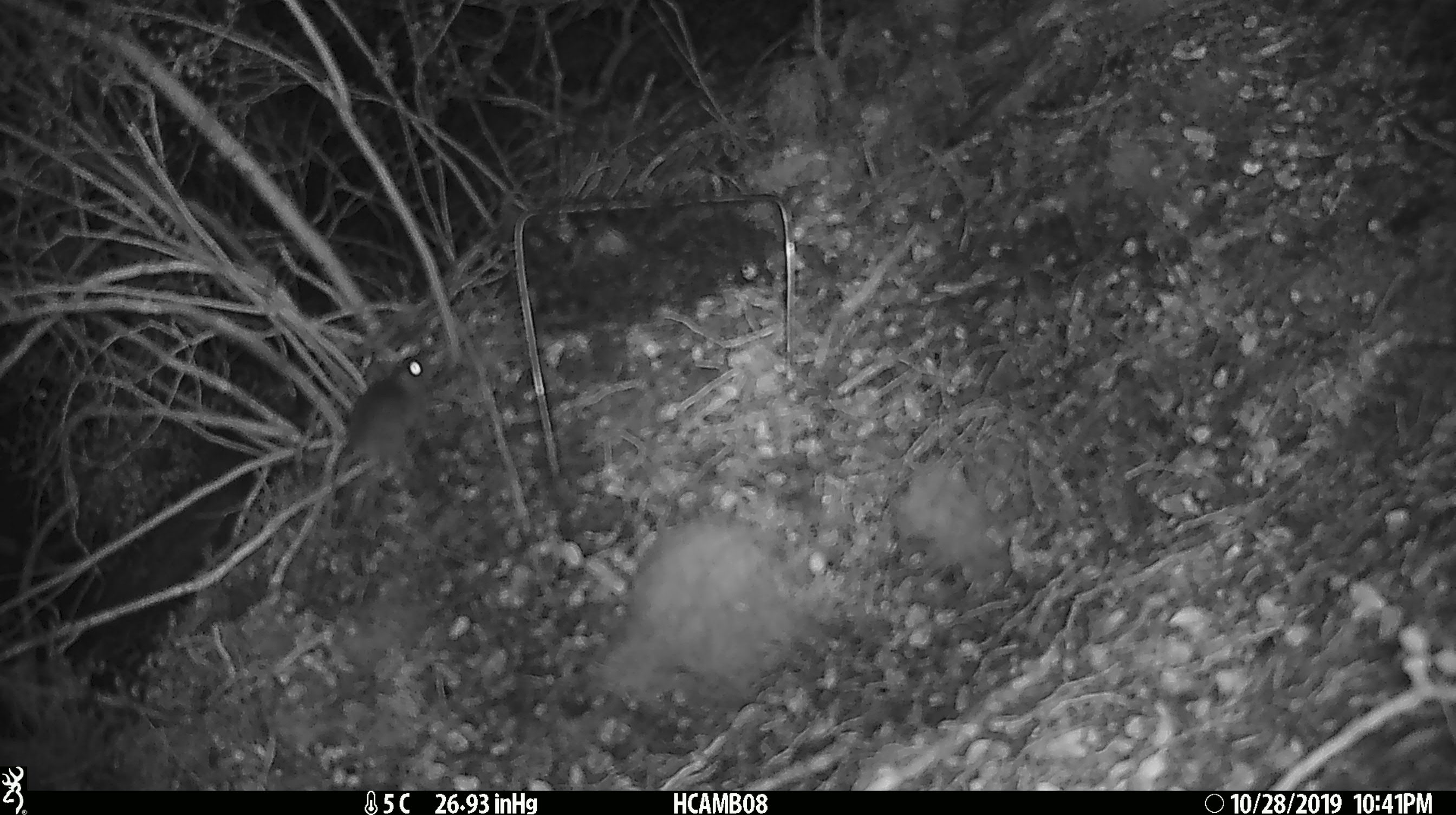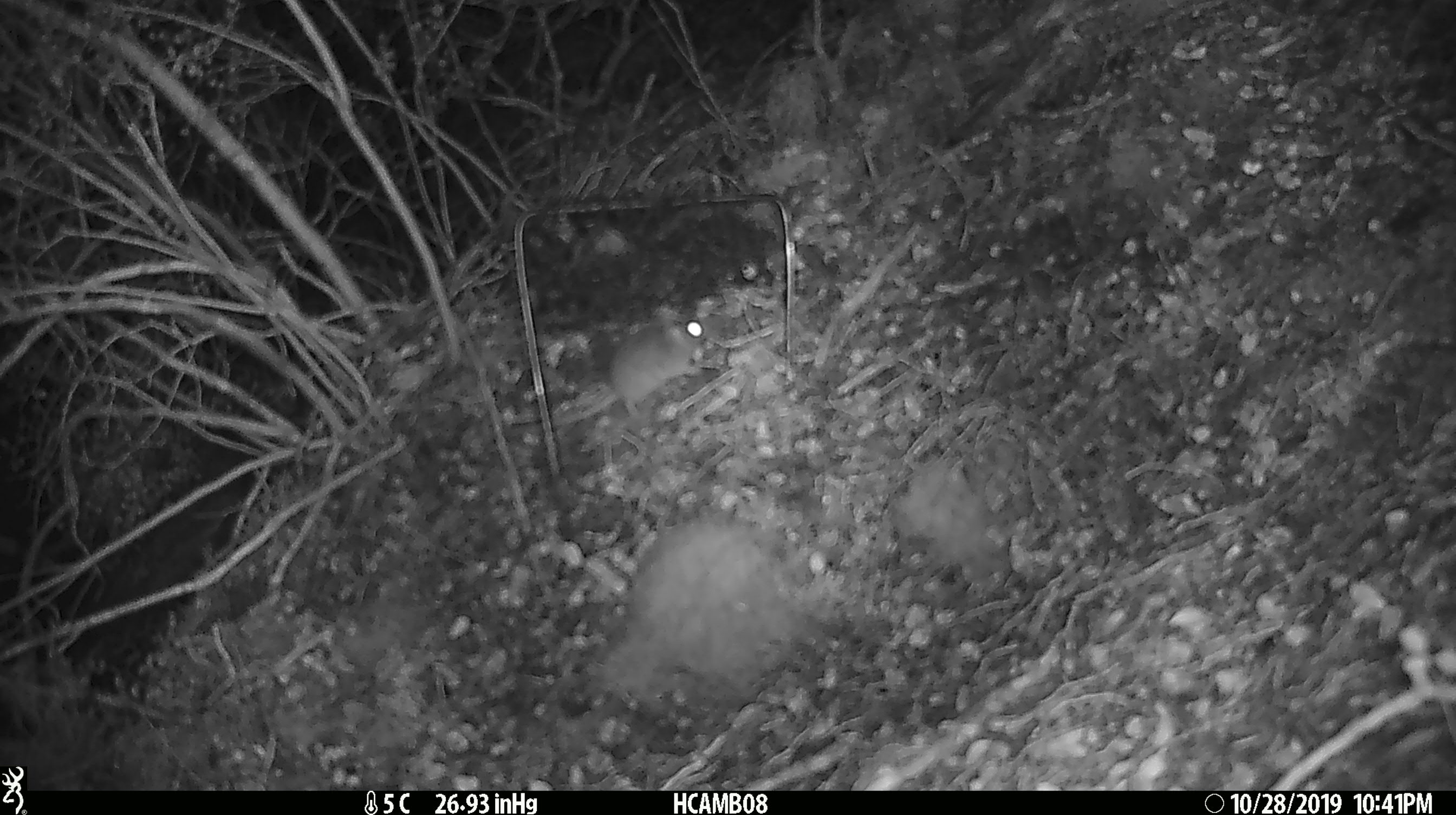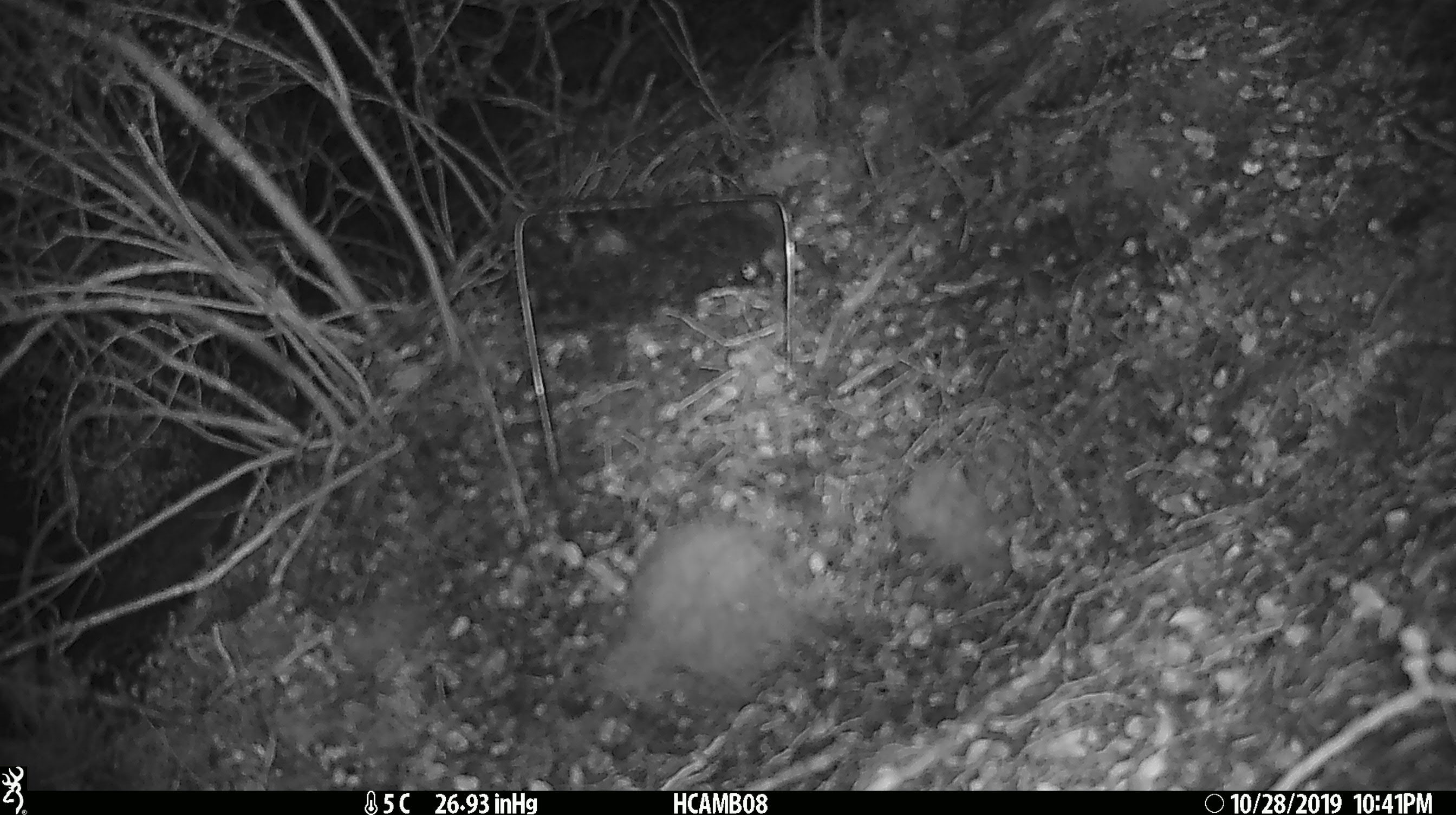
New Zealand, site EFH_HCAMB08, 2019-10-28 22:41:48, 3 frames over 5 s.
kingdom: Animalia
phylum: Chordata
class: Mammalia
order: Rodentia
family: Muridae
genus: Mus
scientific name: Mus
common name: mouse